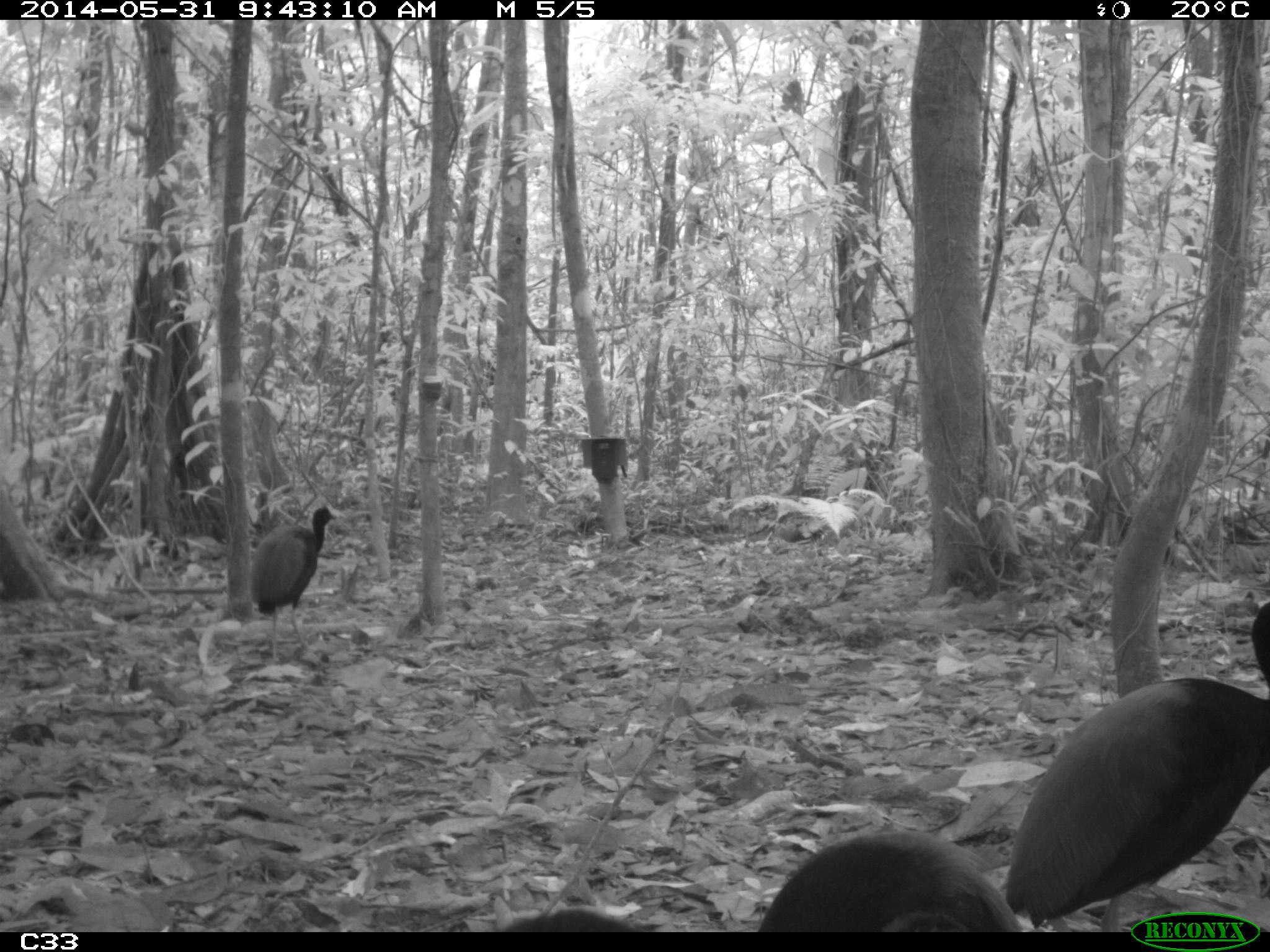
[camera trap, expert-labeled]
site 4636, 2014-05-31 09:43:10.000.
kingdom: Animalia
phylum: Chordata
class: Aves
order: Gruiformes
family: Psophiidae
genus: Psophia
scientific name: Psophia crepitans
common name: gray-winged trumpeter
Psophia crepitans (gray-winged trumpeter), count 5, age adult.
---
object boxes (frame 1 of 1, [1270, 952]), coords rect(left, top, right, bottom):
psophia crepitans: rect(1009, 596, 1268, 932); rect(757, 837, 1017, 932); rect(247, 506, 334, 661); rect(504, 907, 647, 932)